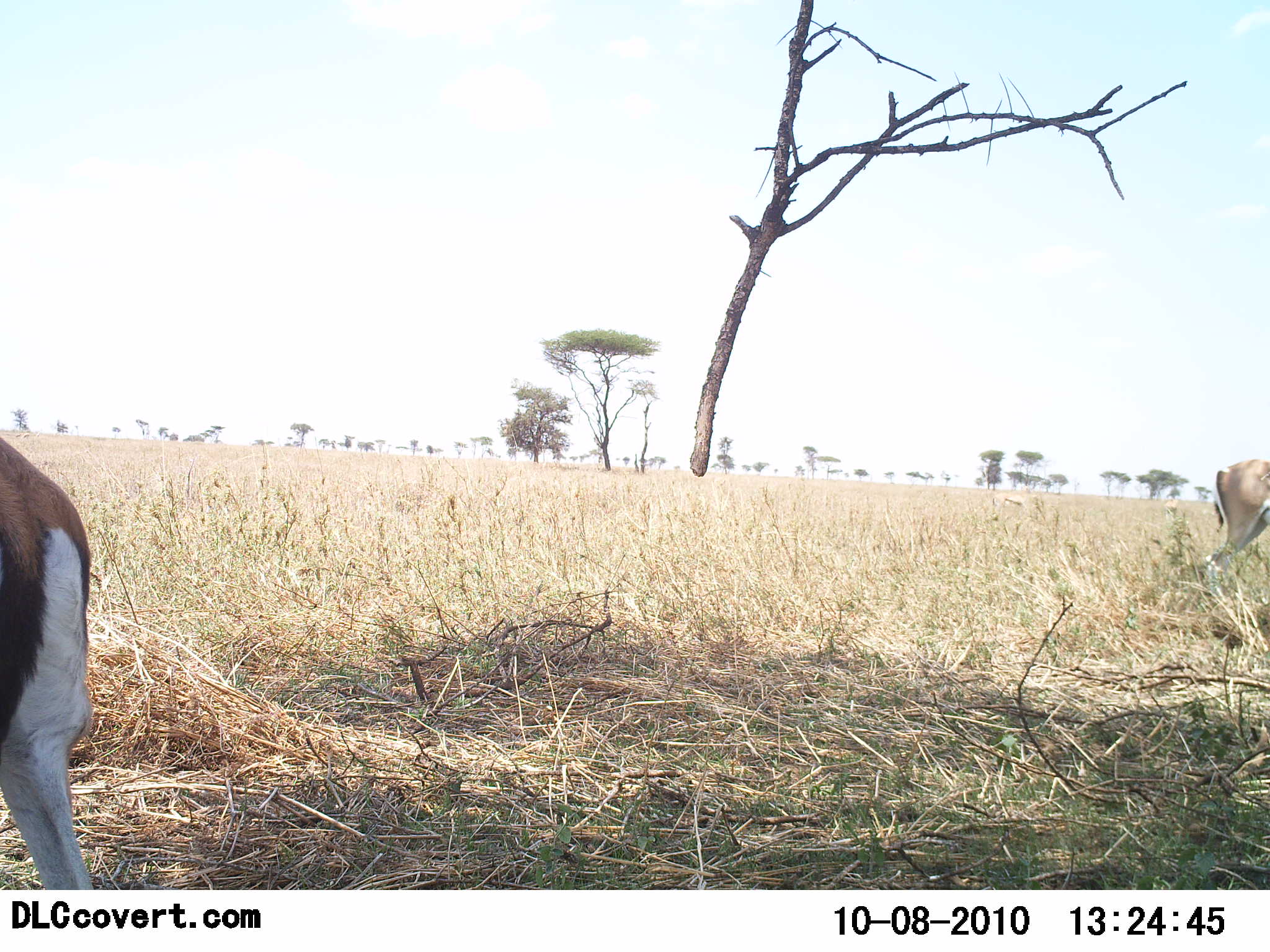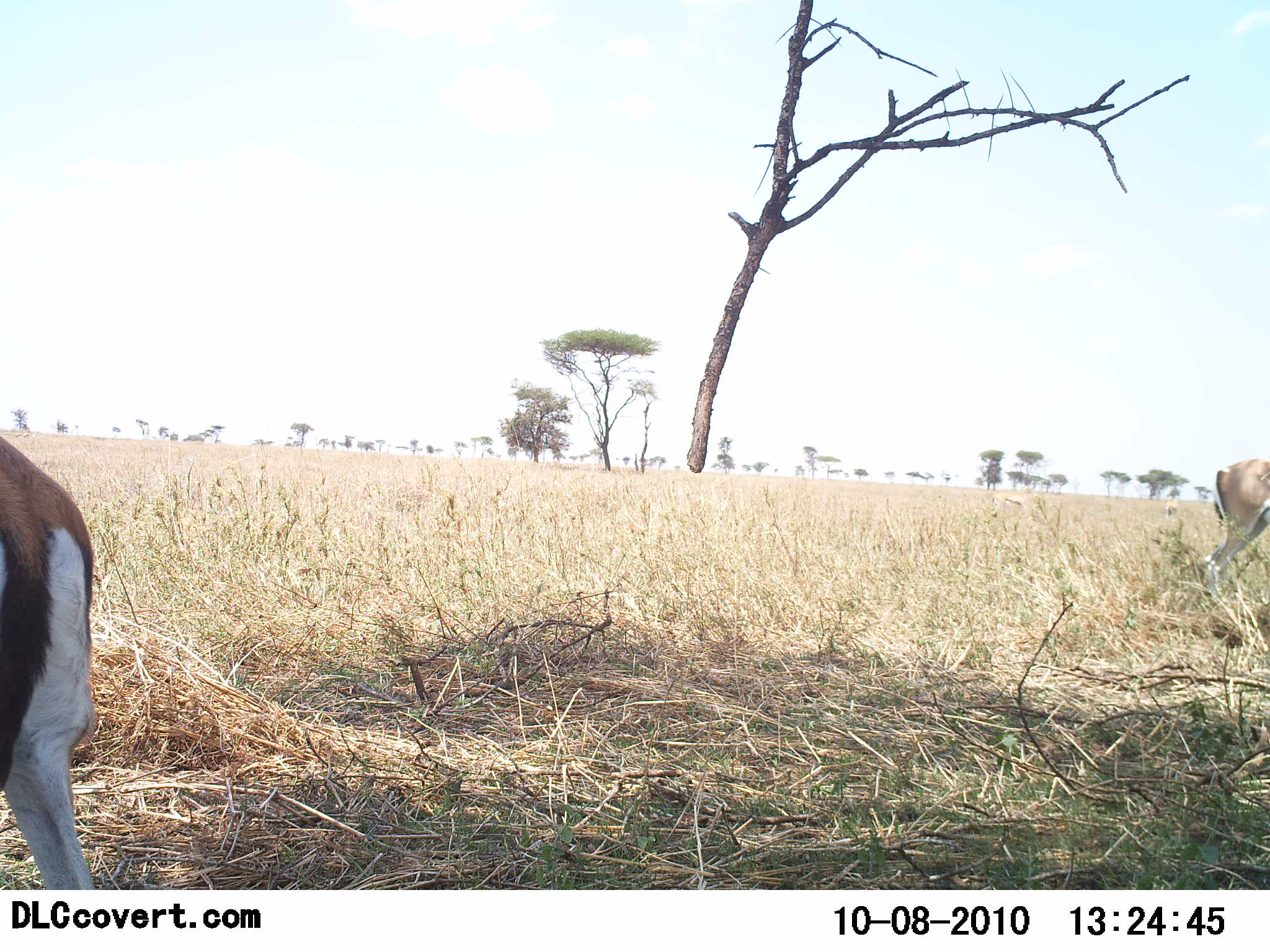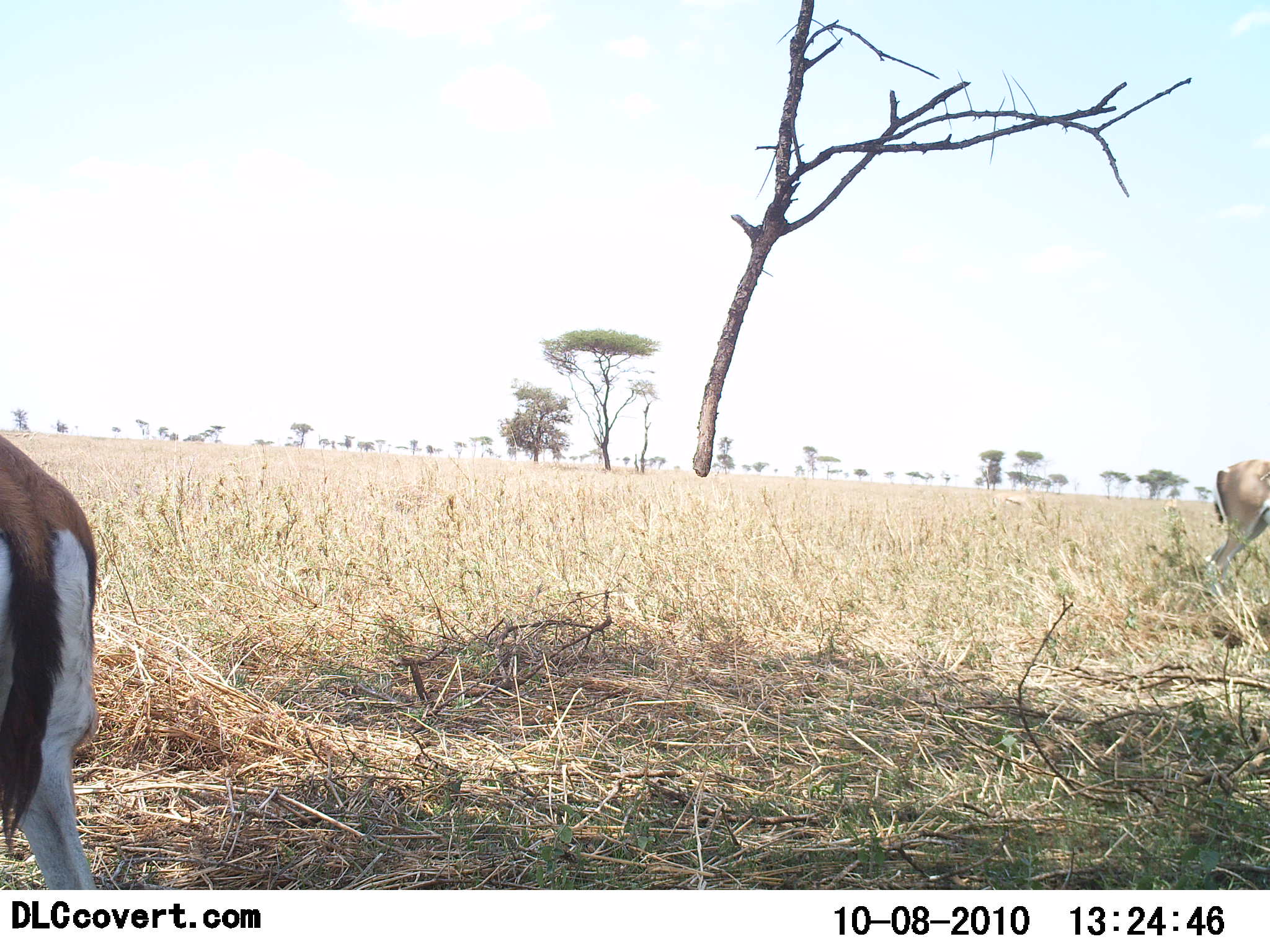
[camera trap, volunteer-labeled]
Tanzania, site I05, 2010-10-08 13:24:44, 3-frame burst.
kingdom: Animalia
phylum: Chordata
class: Mammalia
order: Artiodactyla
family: Bovidae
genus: Eudorcas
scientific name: Eudorcas thomsonii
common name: thomson's gazelle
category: gazellethomsons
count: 2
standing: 89%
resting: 5%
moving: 0%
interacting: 0%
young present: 0%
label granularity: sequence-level